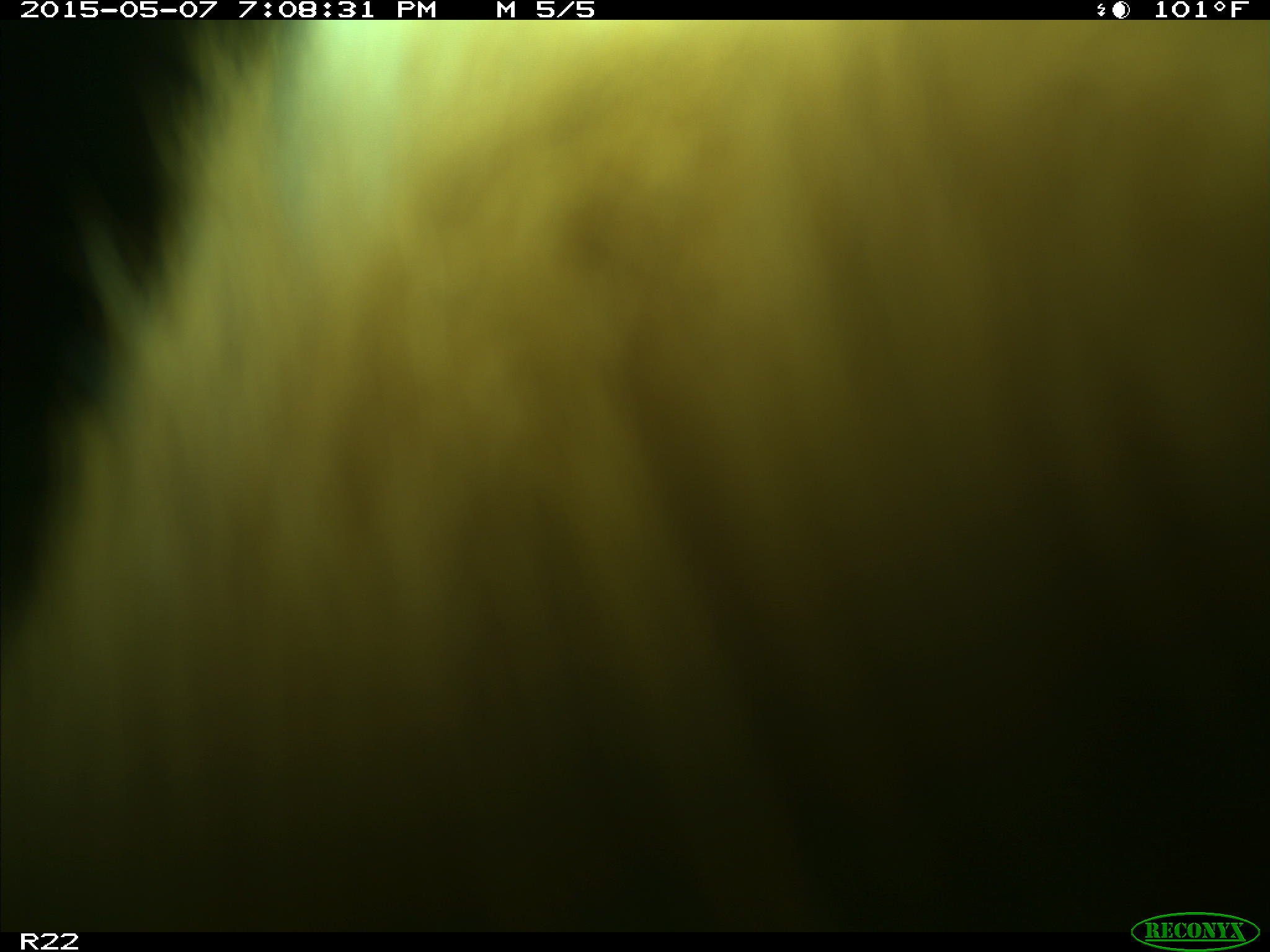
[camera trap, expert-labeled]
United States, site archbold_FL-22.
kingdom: Animalia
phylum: Chordata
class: Mammalia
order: Artiodactyla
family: Bovidae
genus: Bos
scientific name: Bos taurus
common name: domestic cow